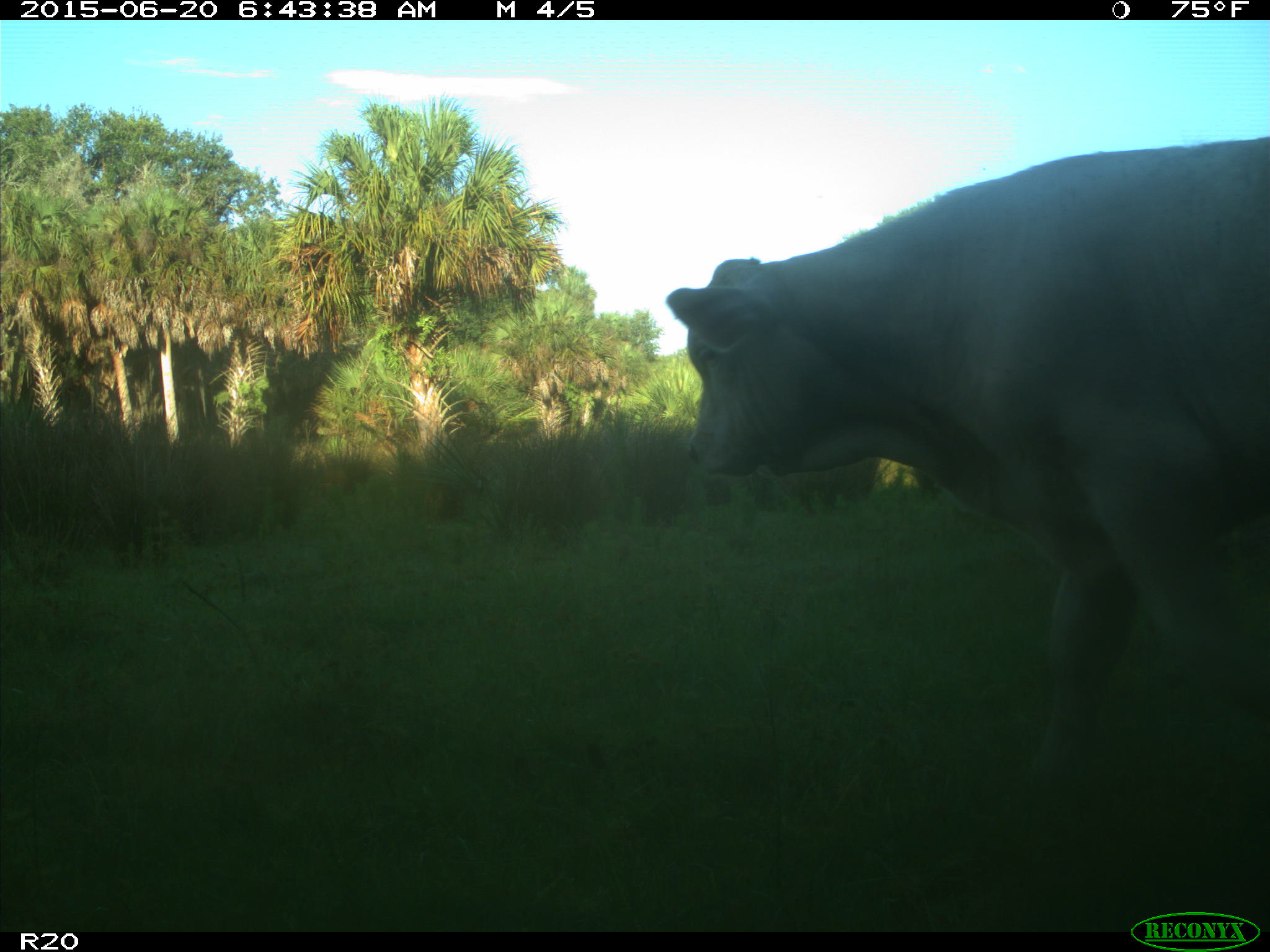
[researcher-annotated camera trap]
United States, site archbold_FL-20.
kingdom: Animalia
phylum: Chordata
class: Mammalia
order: Artiodactyla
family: Bovidae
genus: Bos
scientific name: Bos taurus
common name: domestic cow